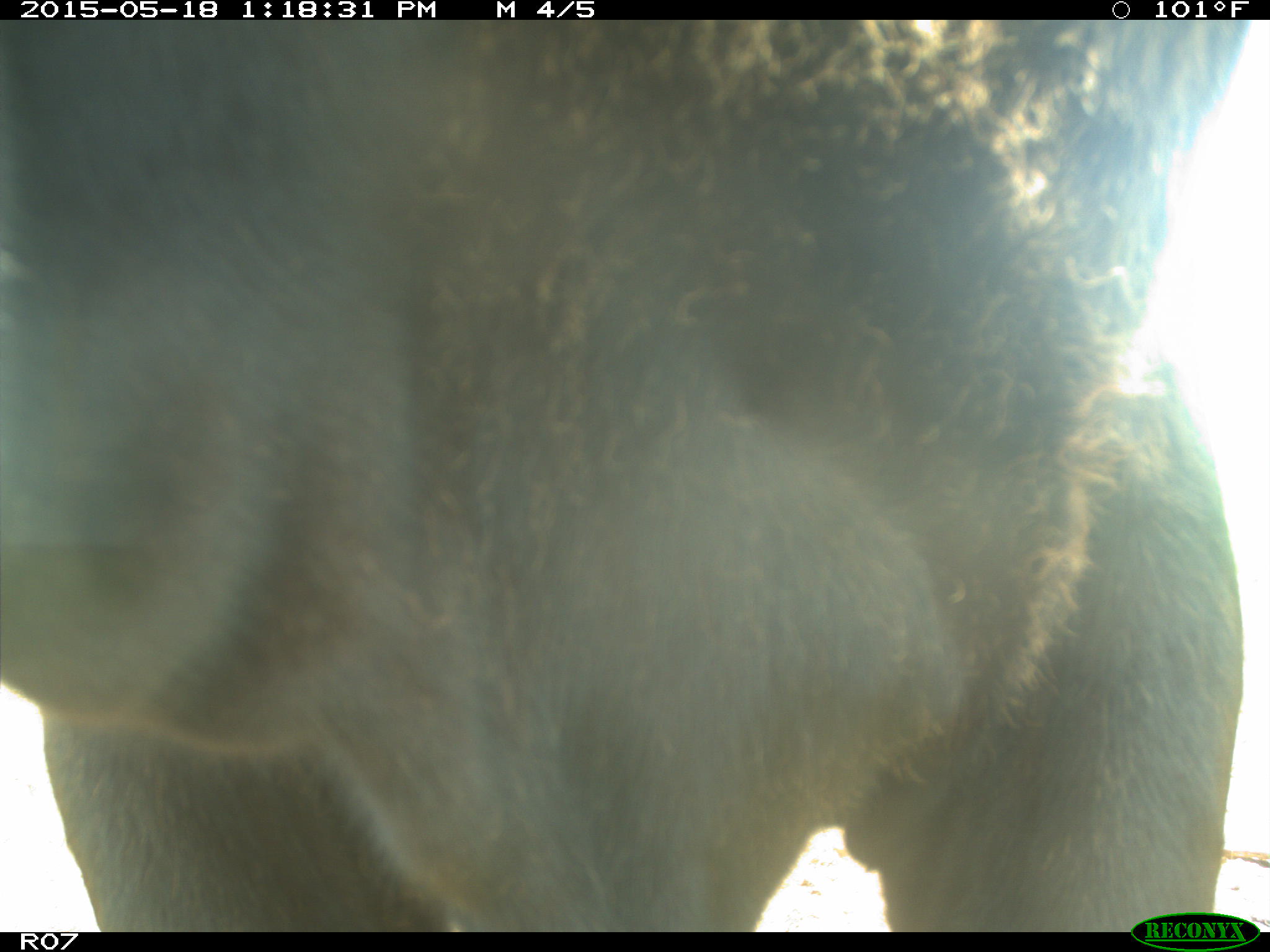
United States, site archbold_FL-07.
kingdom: Animalia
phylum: Chordata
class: Mammalia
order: Artiodactyla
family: Bovidae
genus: Bos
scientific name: Bos taurus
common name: domestic cow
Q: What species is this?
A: Bos taurus (domestic cow).